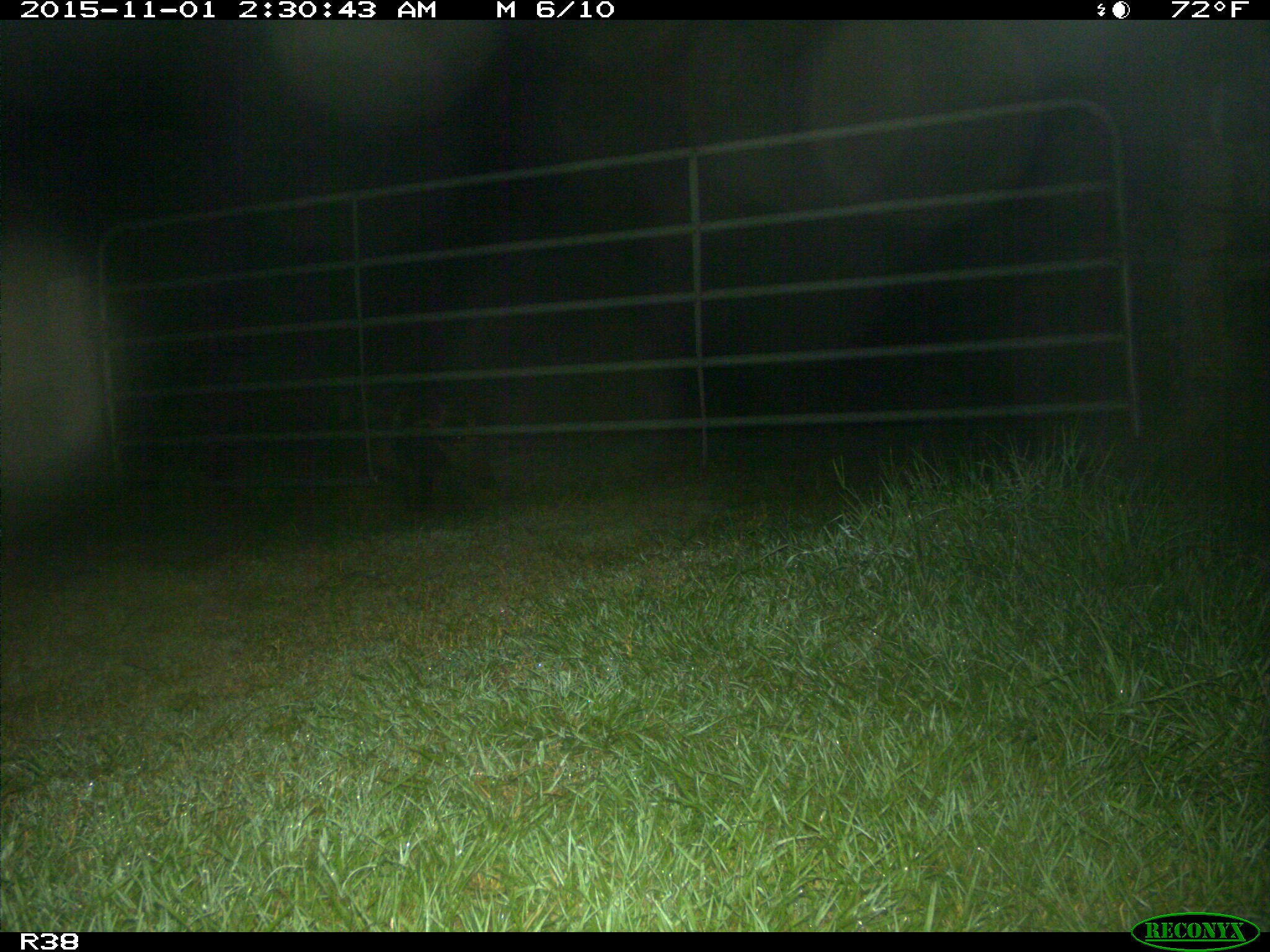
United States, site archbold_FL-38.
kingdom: Animalia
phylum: Chordata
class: Mammalia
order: Artiodactyla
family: Suidae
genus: Sus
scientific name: Sus scrofa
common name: wild boar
Sus scrofa (wild boar).